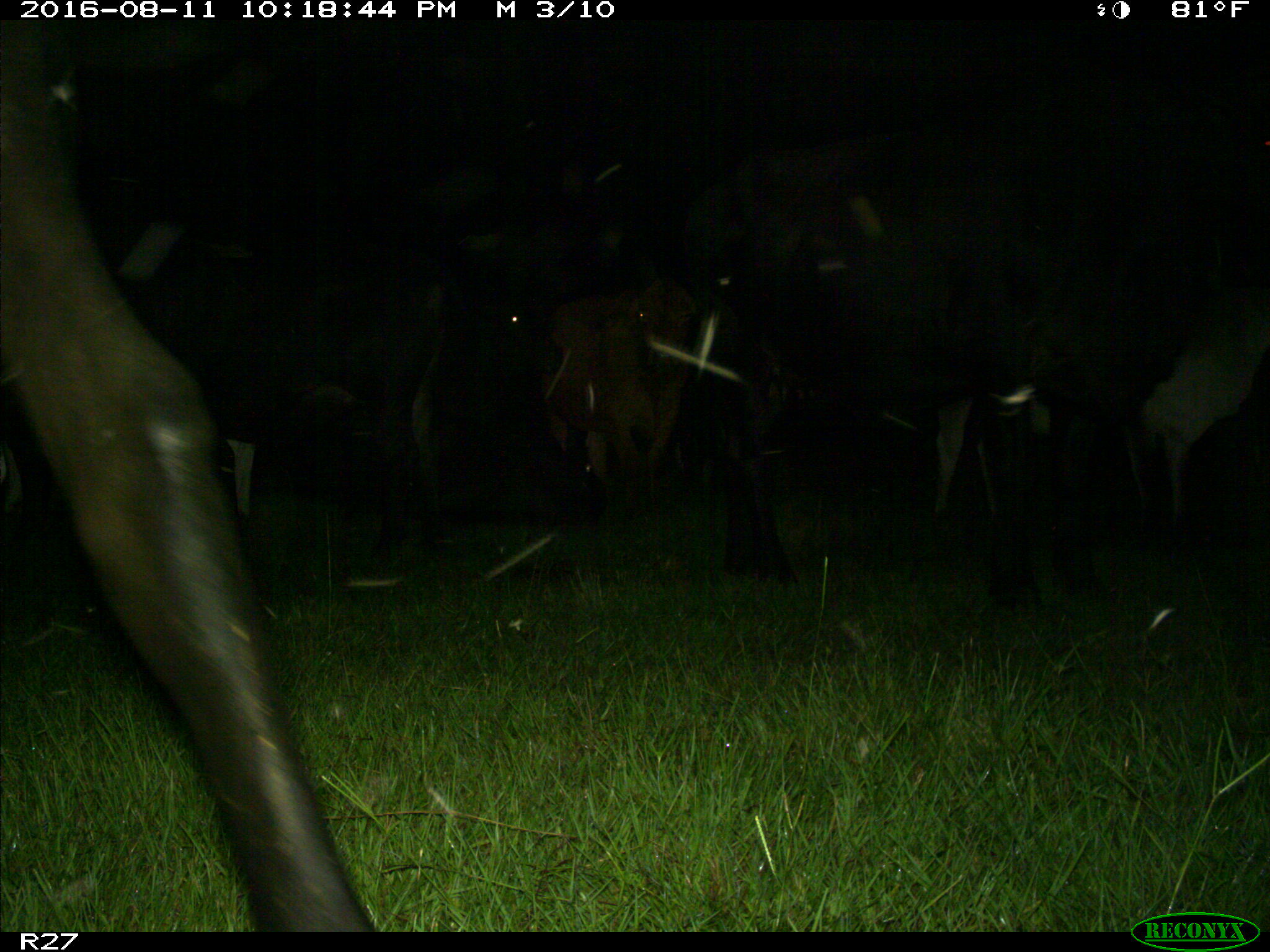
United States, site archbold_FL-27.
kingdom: Animalia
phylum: Chordata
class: Mammalia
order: Artiodactyla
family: Bovidae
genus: Bos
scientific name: Bos taurus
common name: domestic cow